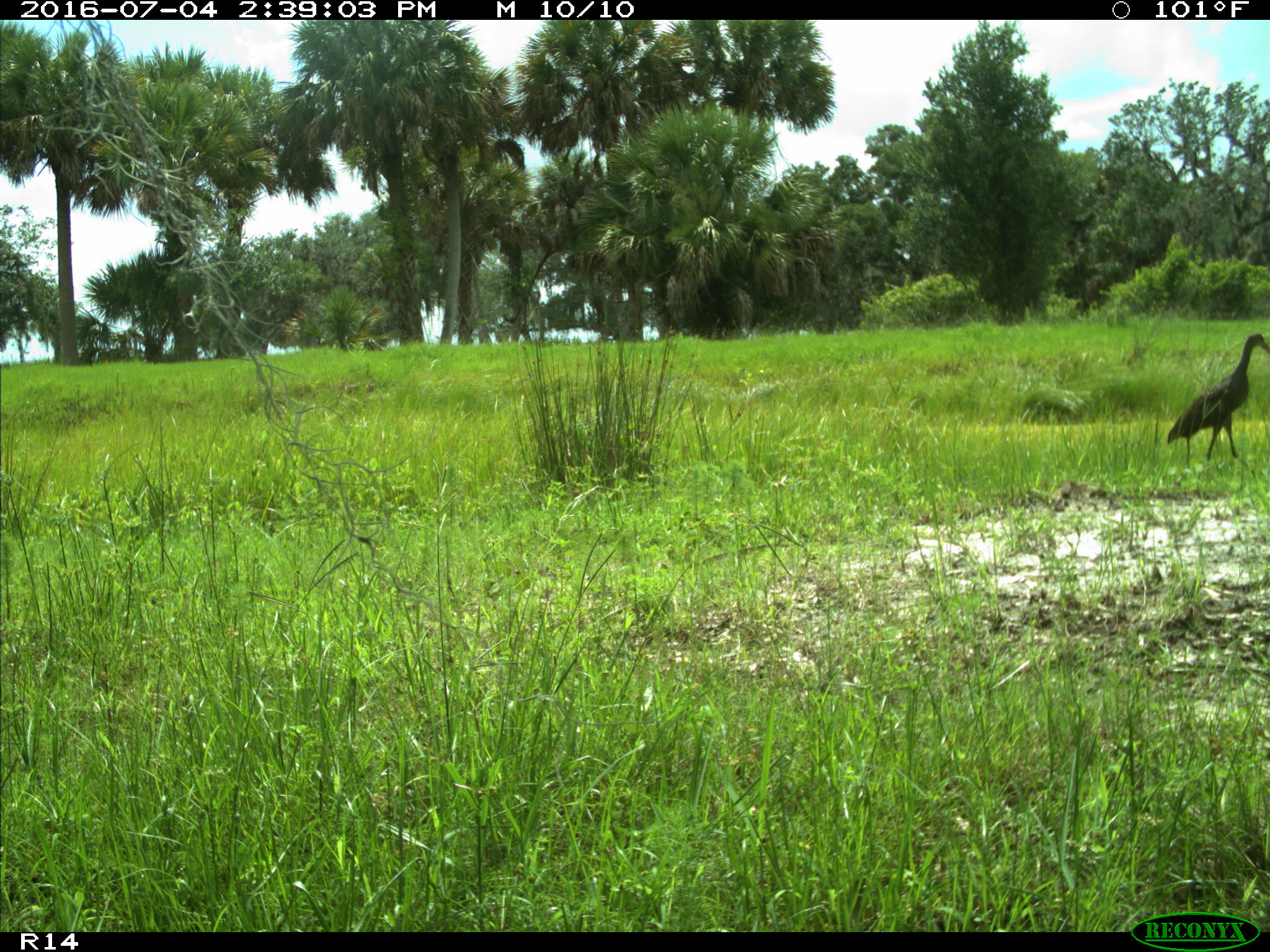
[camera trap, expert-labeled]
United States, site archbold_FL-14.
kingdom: Animalia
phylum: Chordata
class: Aves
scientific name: Aves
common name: birds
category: unidentified bird